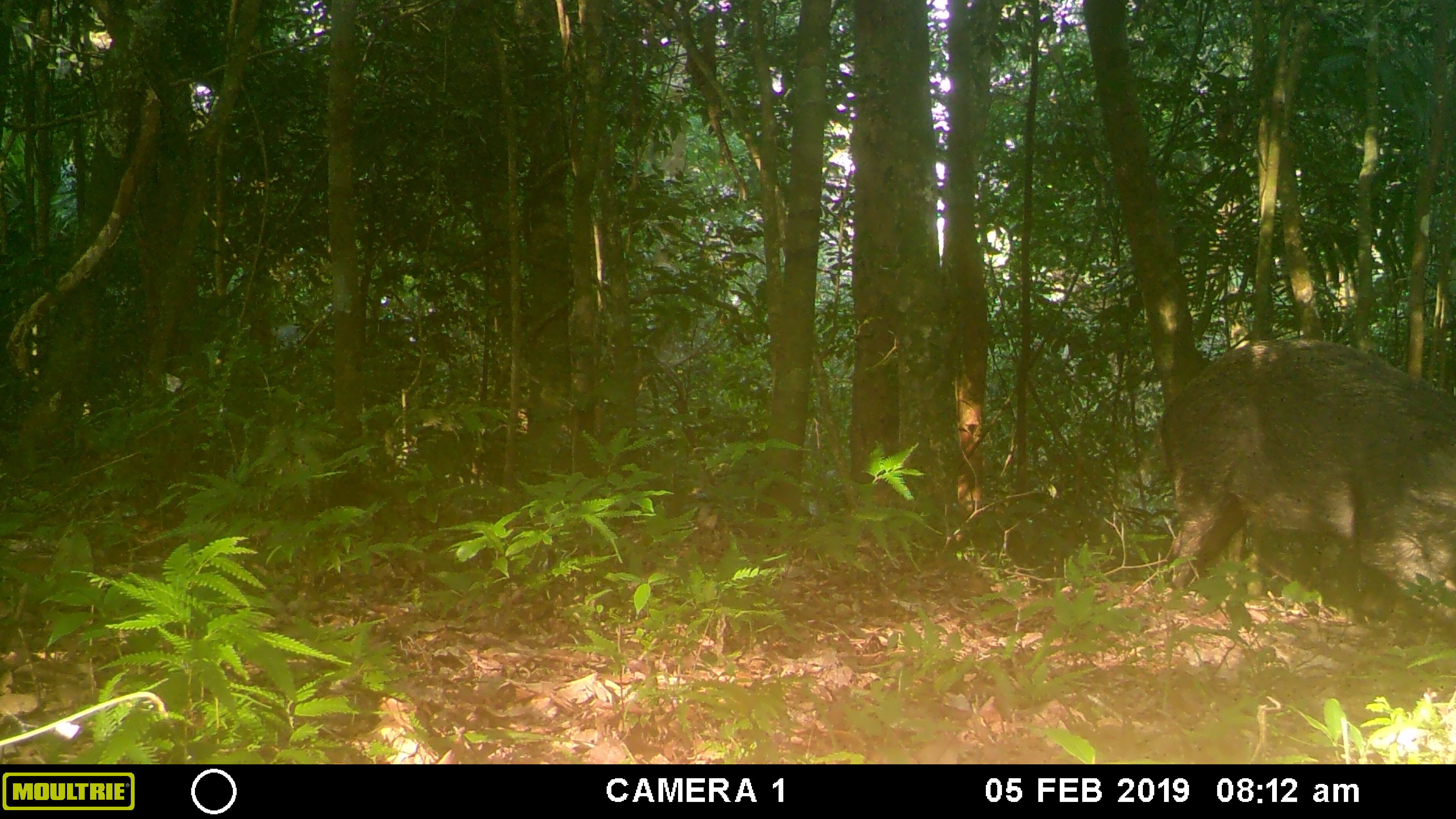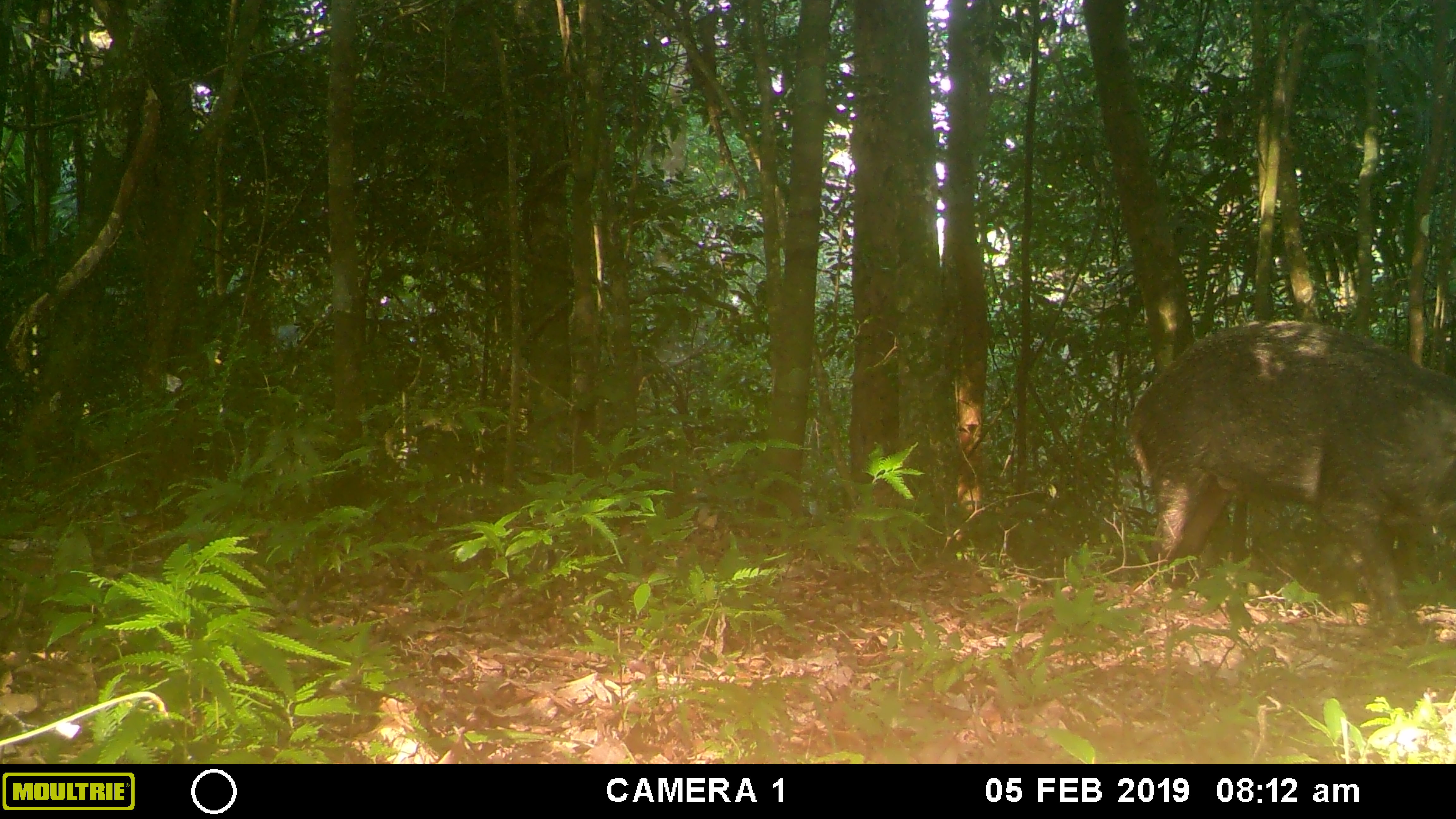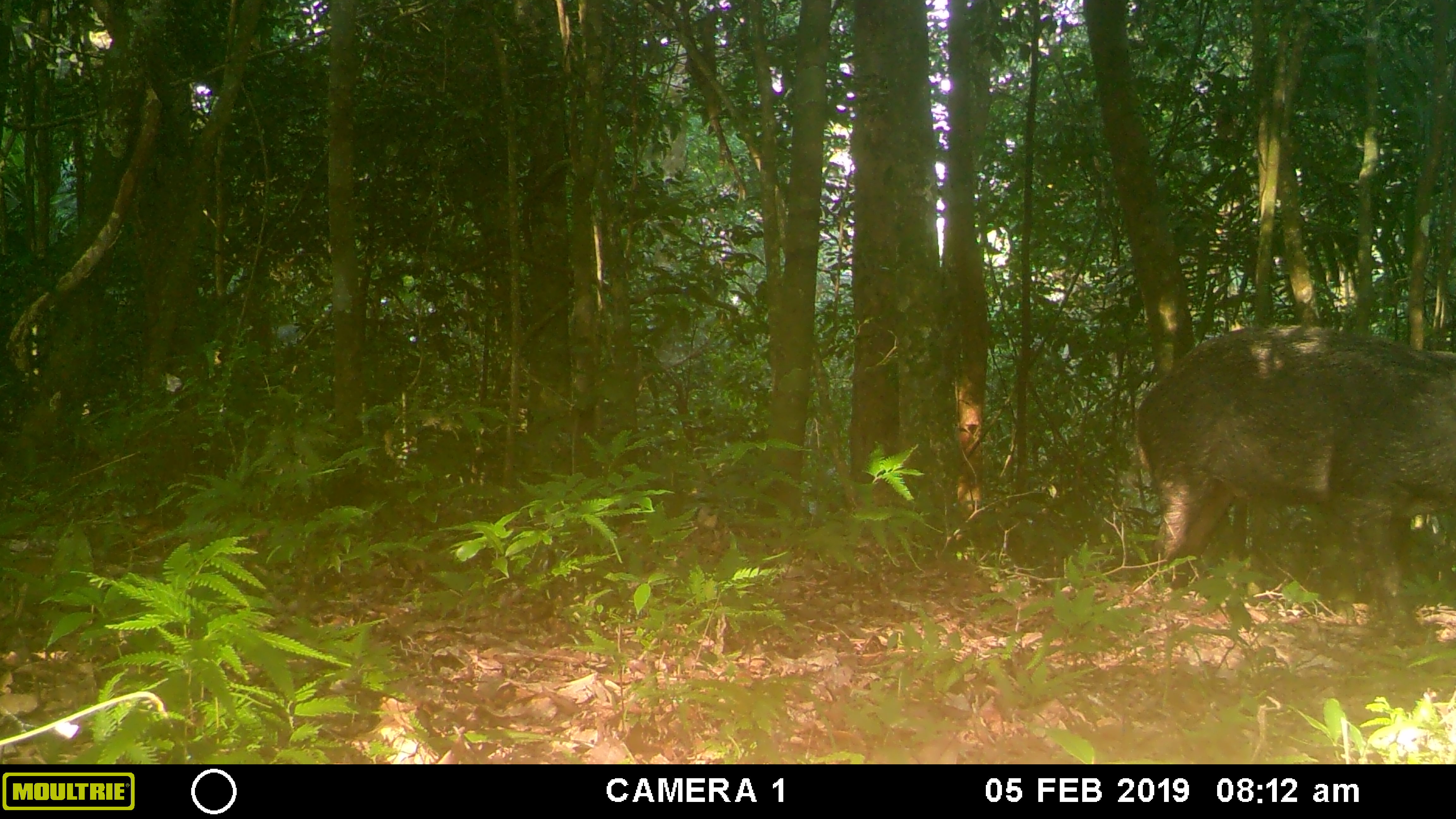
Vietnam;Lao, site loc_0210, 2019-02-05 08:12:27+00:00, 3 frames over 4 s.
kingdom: Animalia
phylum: Chordata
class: Mammalia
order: Artiodactyla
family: Suidae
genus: Sus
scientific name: Sus scrofa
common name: eurasian wild pig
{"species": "eurasian wild pig (Sus scrofa)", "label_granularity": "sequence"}